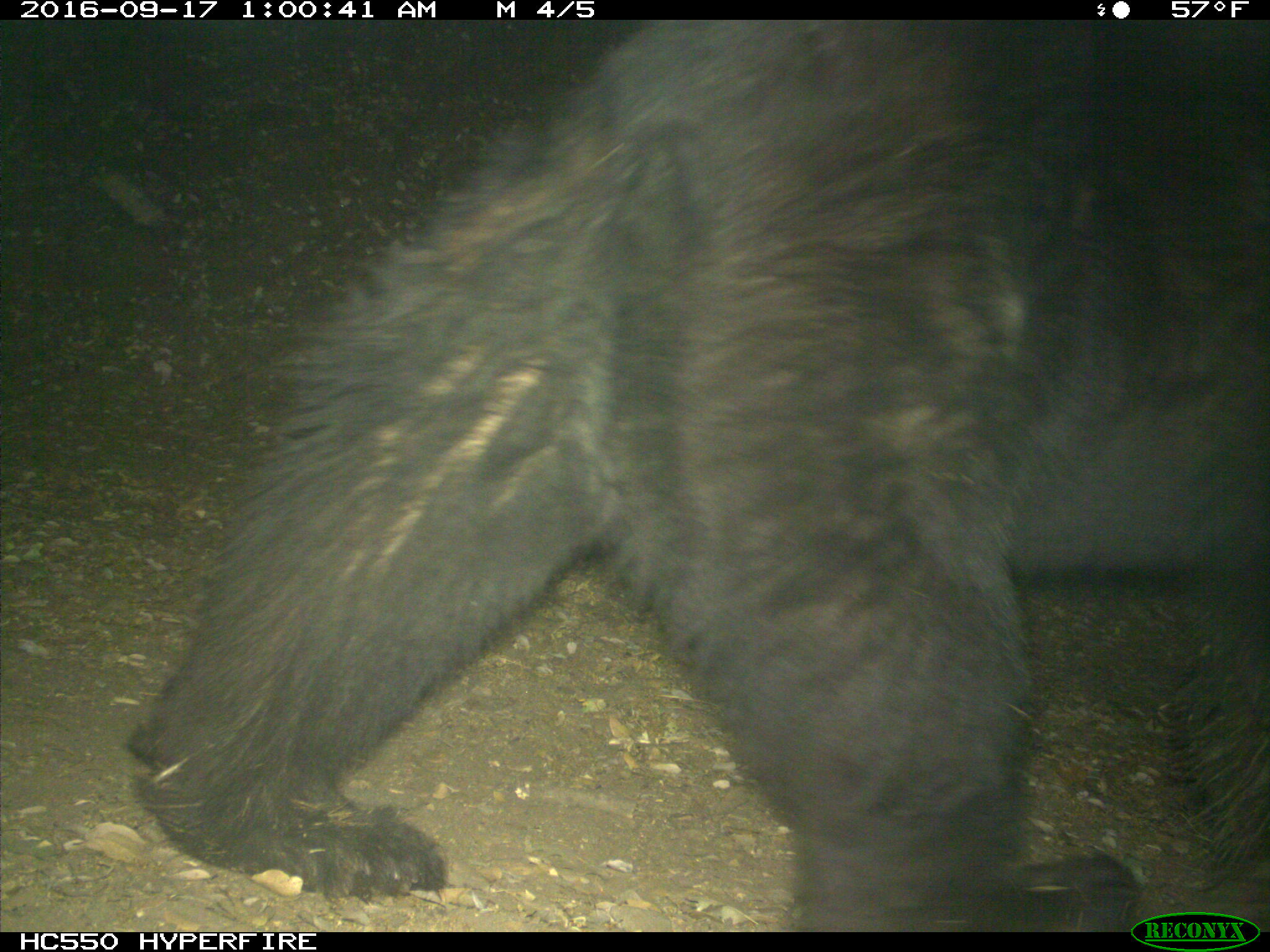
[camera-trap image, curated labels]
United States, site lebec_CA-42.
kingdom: Animalia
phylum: Chordata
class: Mammalia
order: Carnivora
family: Ursidae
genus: Ursus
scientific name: Ursus americanus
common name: american black bear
Ursus americanus (american black bear).